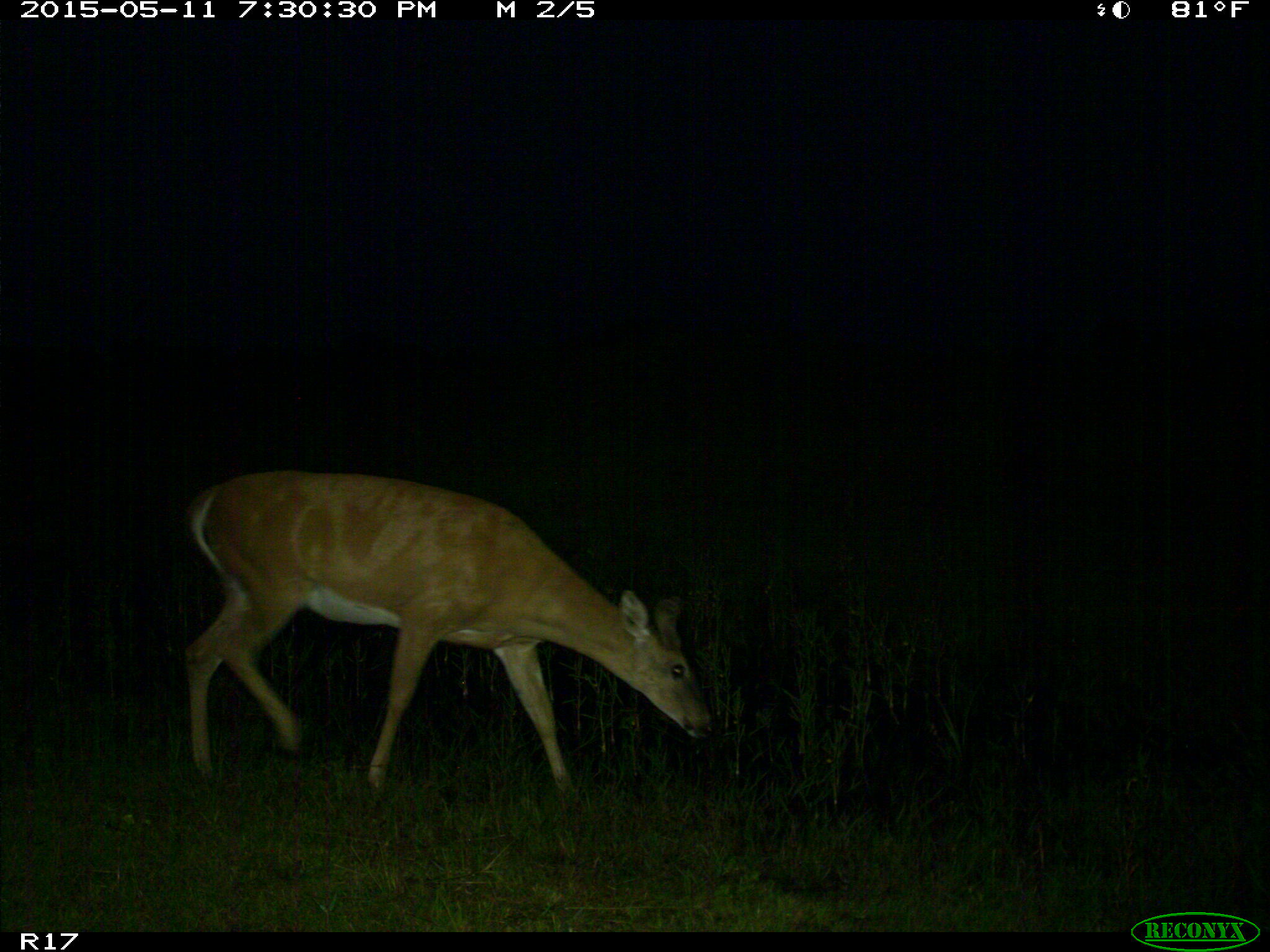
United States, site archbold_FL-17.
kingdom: Animalia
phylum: Chordata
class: Mammalia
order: Artiodactyla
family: Cervidae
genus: Odocoileus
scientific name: Odocoileus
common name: deer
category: unidentified deer